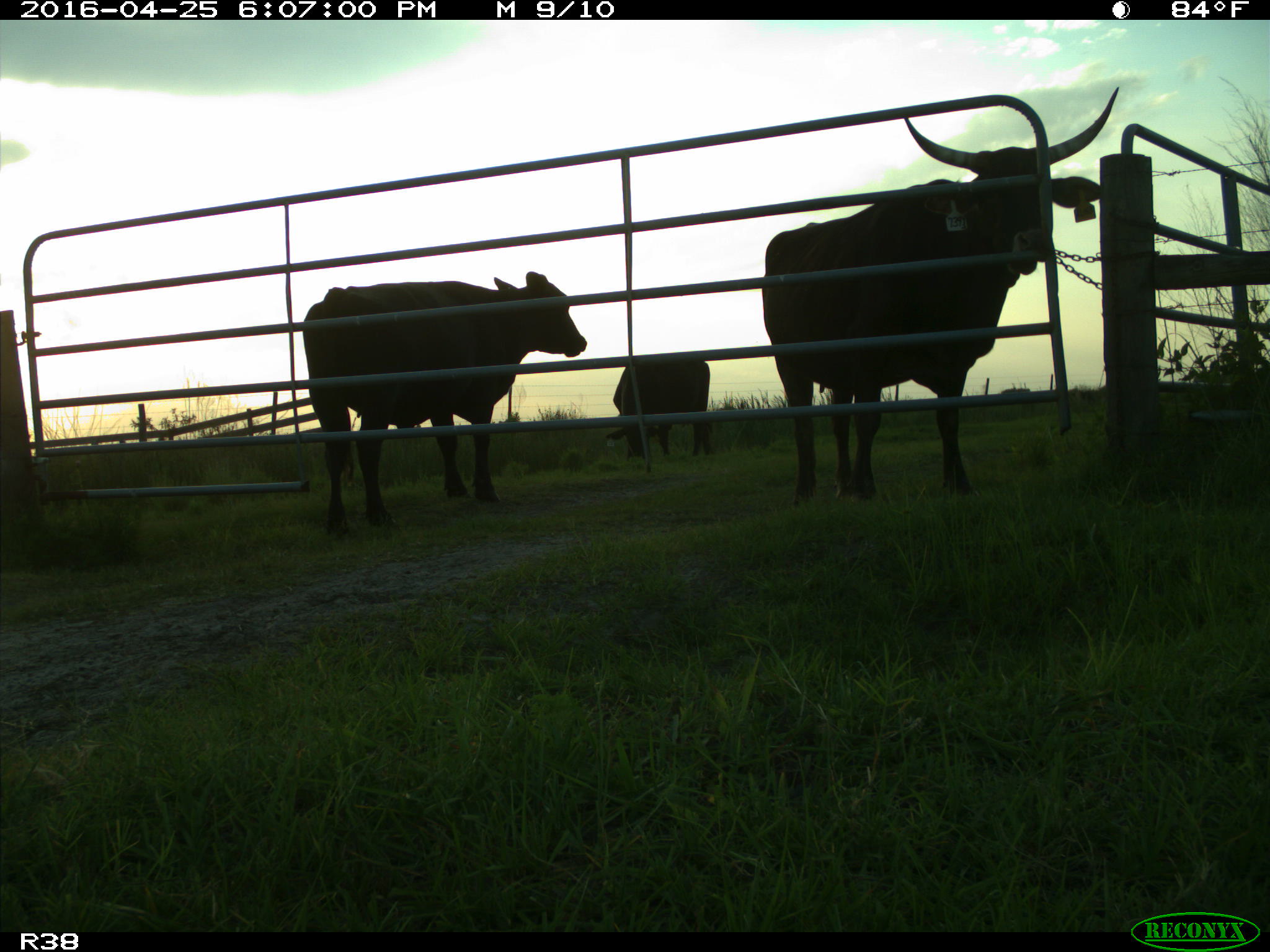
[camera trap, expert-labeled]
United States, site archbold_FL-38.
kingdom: Animalia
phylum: Chordata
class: Mammalia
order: Artiodactyla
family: Bovidae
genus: Bos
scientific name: Bos taurus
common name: domestic cow